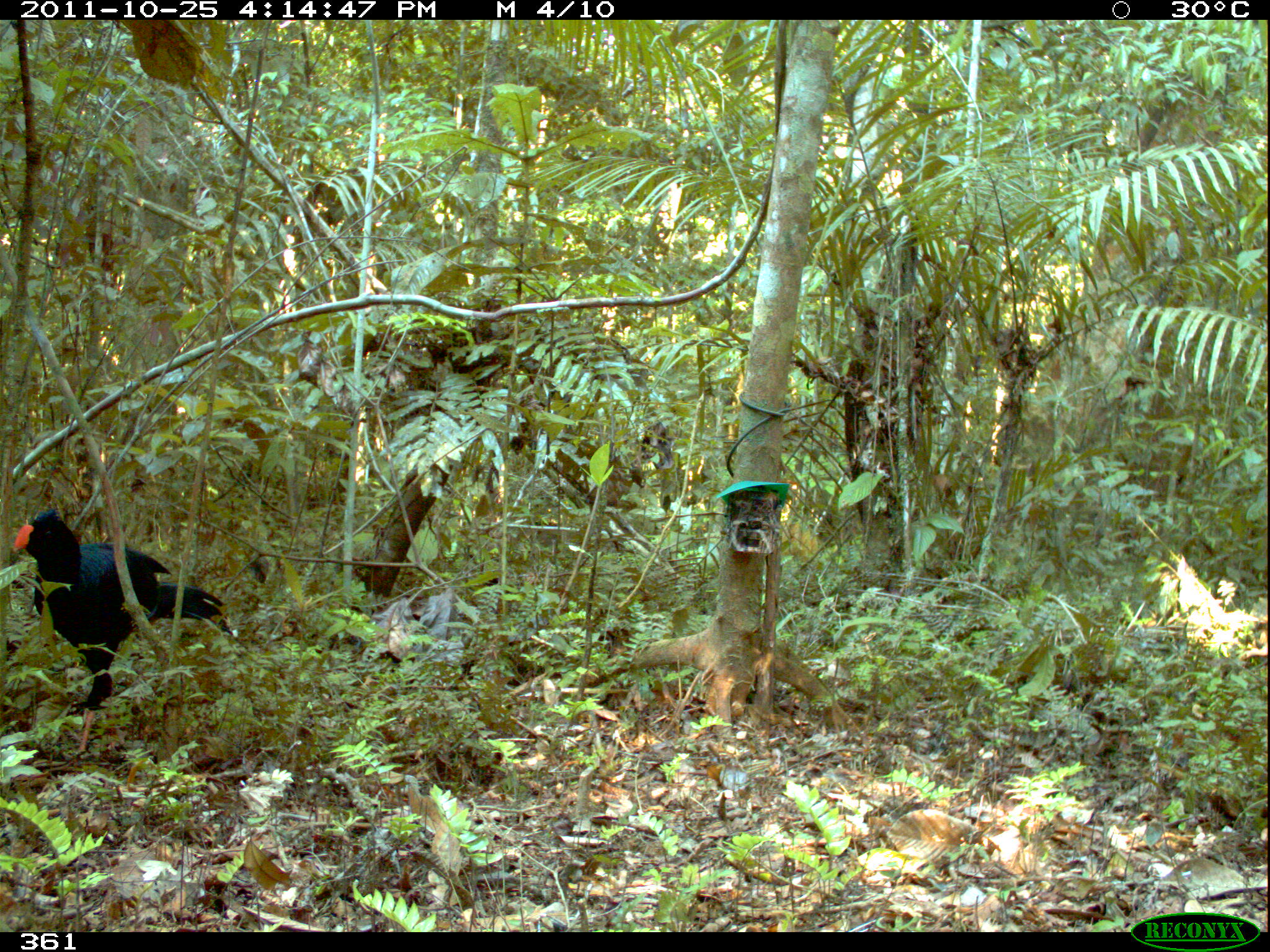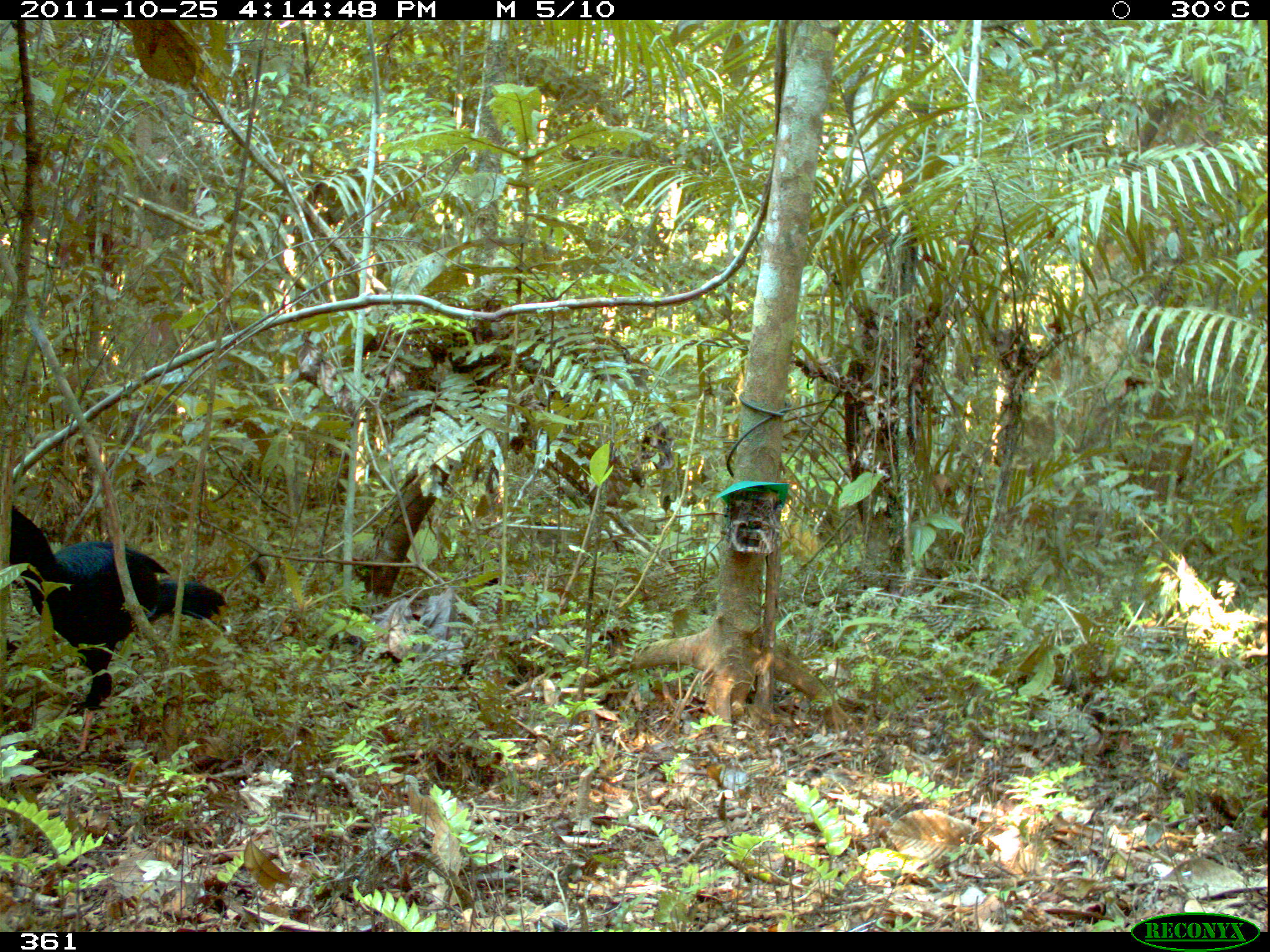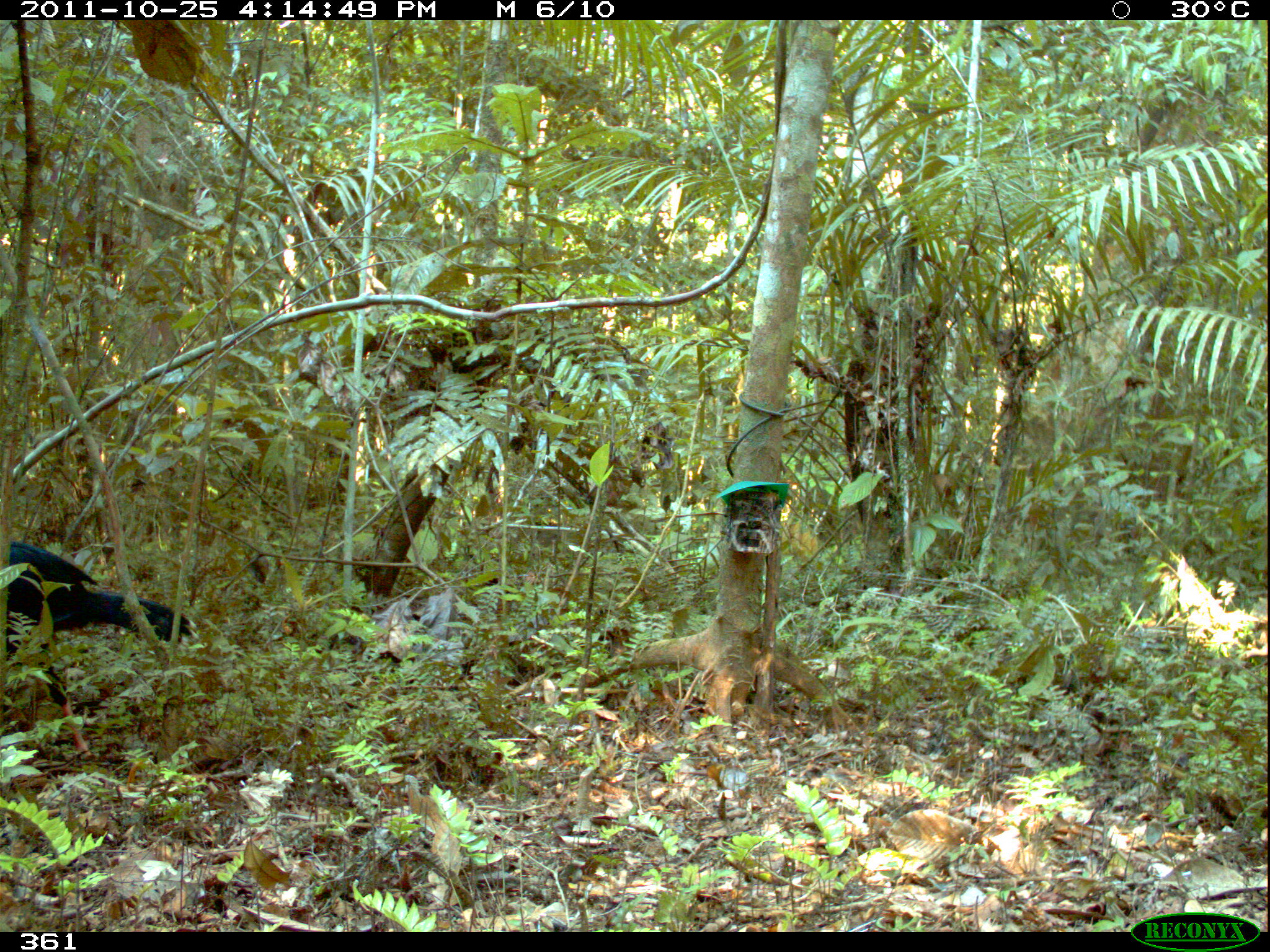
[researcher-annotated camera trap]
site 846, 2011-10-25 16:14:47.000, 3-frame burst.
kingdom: Animalia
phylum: Chordata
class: Aves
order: Galliformes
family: Cracidae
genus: Mitu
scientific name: Mitu tuberosum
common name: razor-billed curassow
Mitu tuberosum (razor-billed curassow).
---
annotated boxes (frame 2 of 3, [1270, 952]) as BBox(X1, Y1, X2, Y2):
mitu tuberosum: BBox(7, 500, 228, 751)